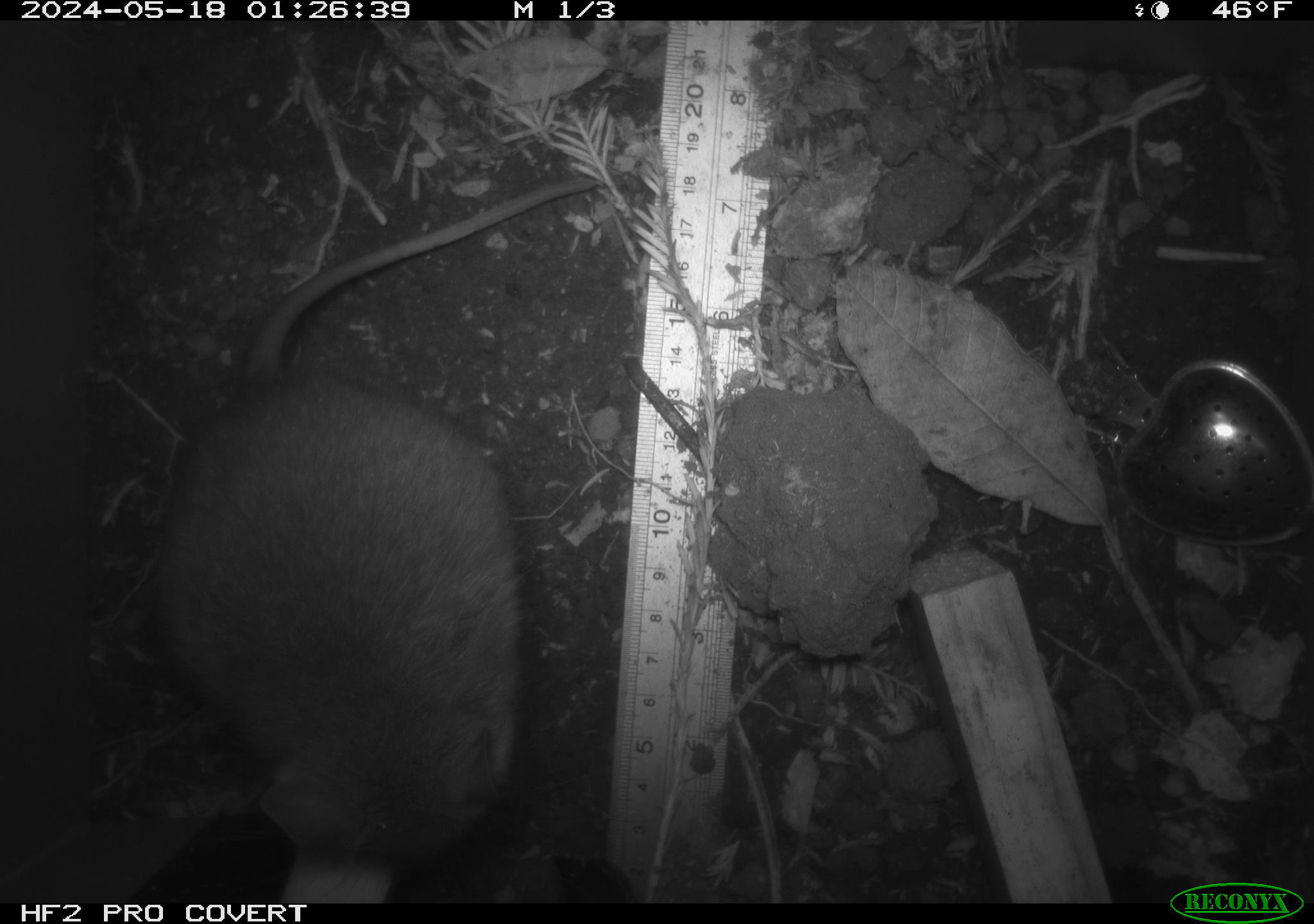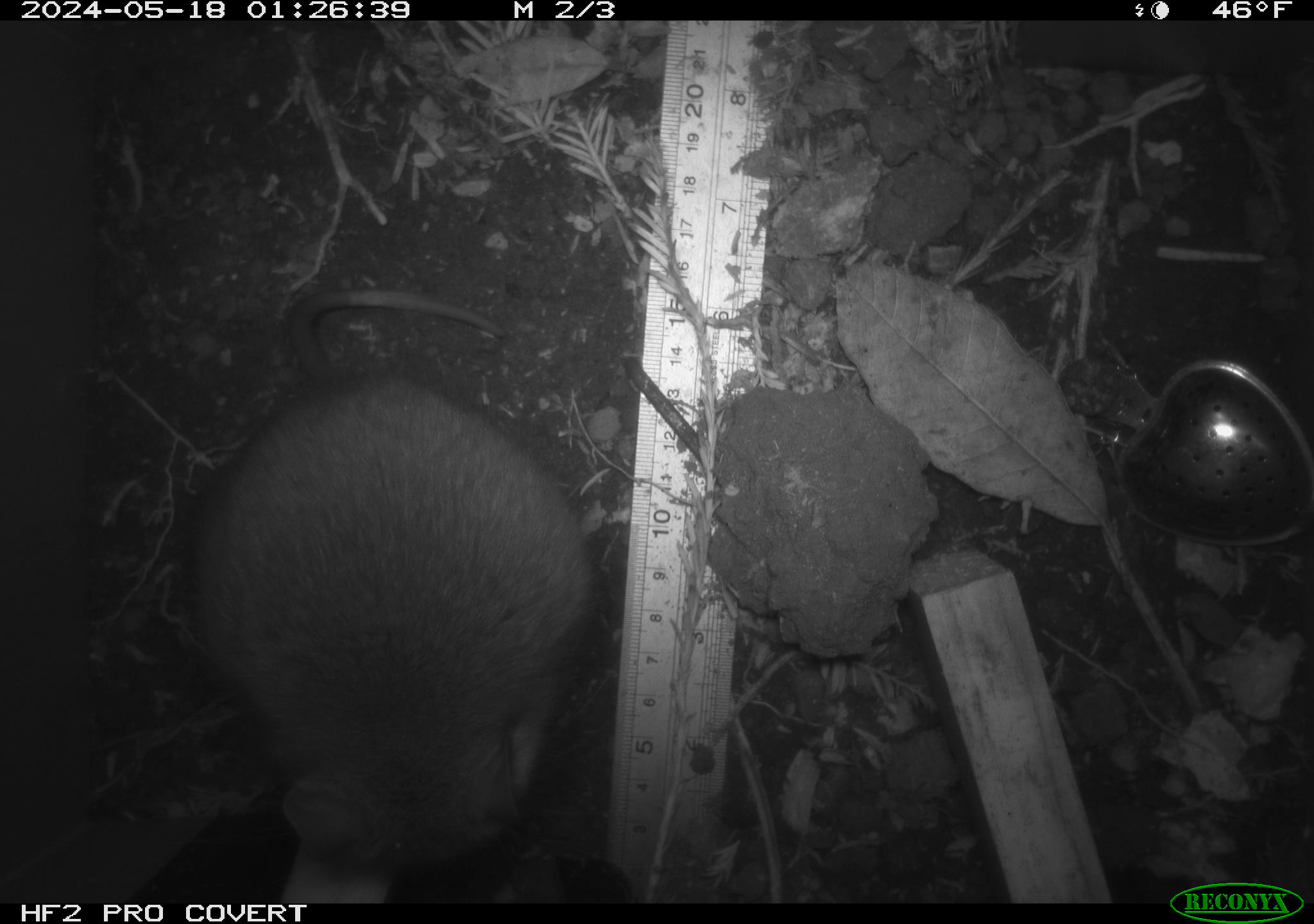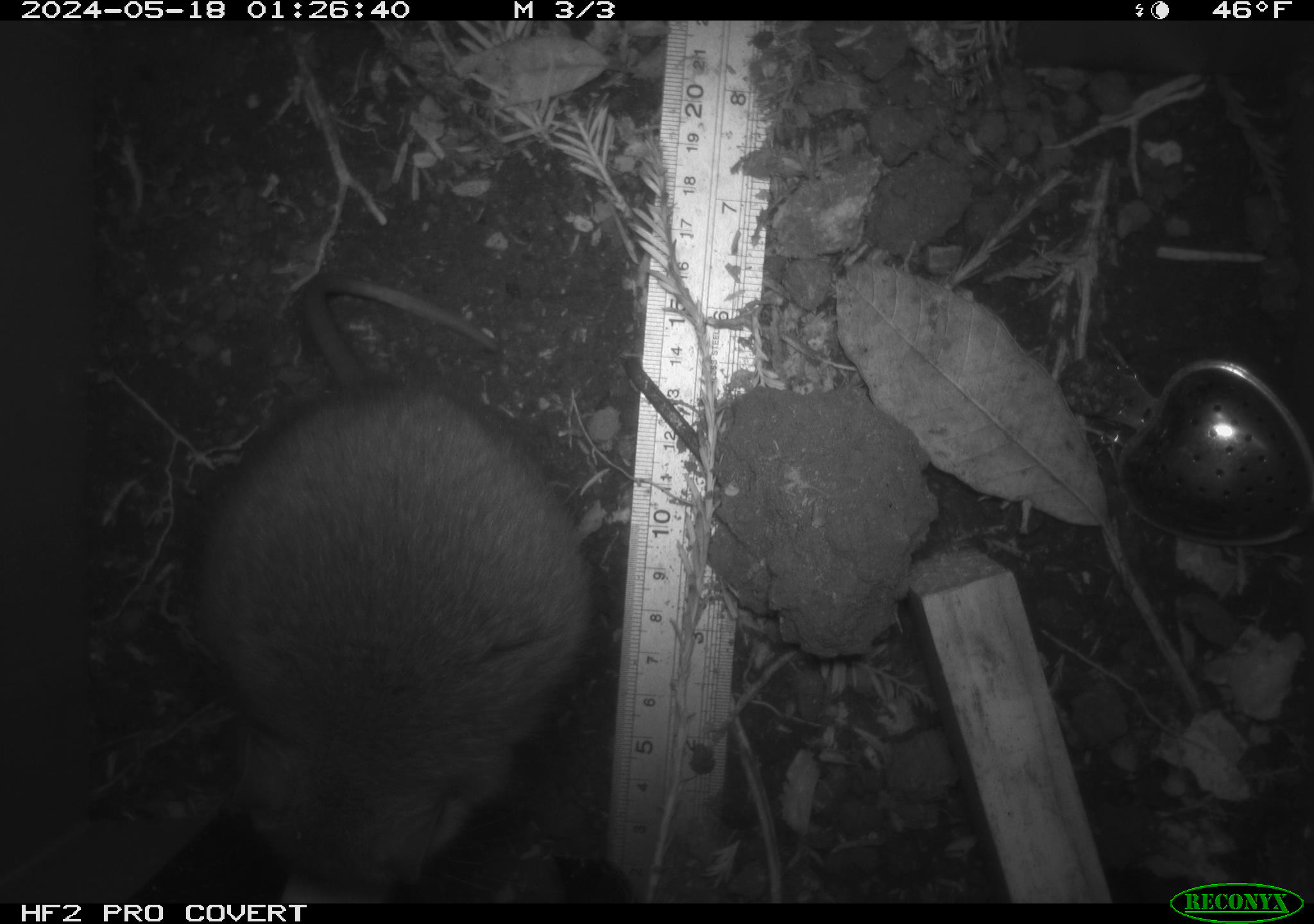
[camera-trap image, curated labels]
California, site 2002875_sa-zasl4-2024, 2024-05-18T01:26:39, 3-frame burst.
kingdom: Animalia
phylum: Chordata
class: Mammalia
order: Rodentia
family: Cricetidae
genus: Neotoma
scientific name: Neotoma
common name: pack rat or woodrat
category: neotoma species